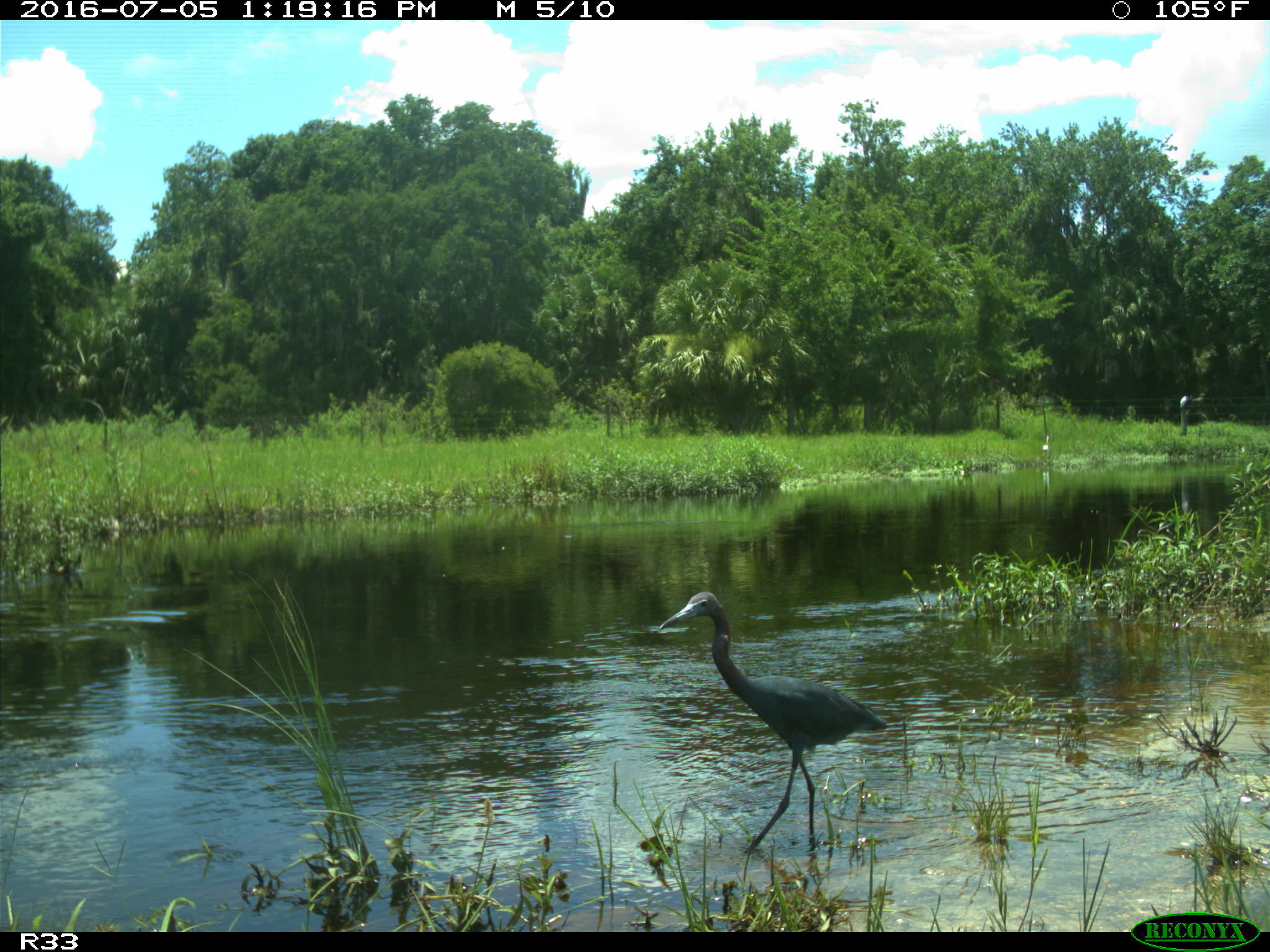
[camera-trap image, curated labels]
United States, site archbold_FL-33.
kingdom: Animalia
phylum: Chordata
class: Aves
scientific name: Aves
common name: birds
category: unidentified bird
Unidentified bird (birds) (Aves).